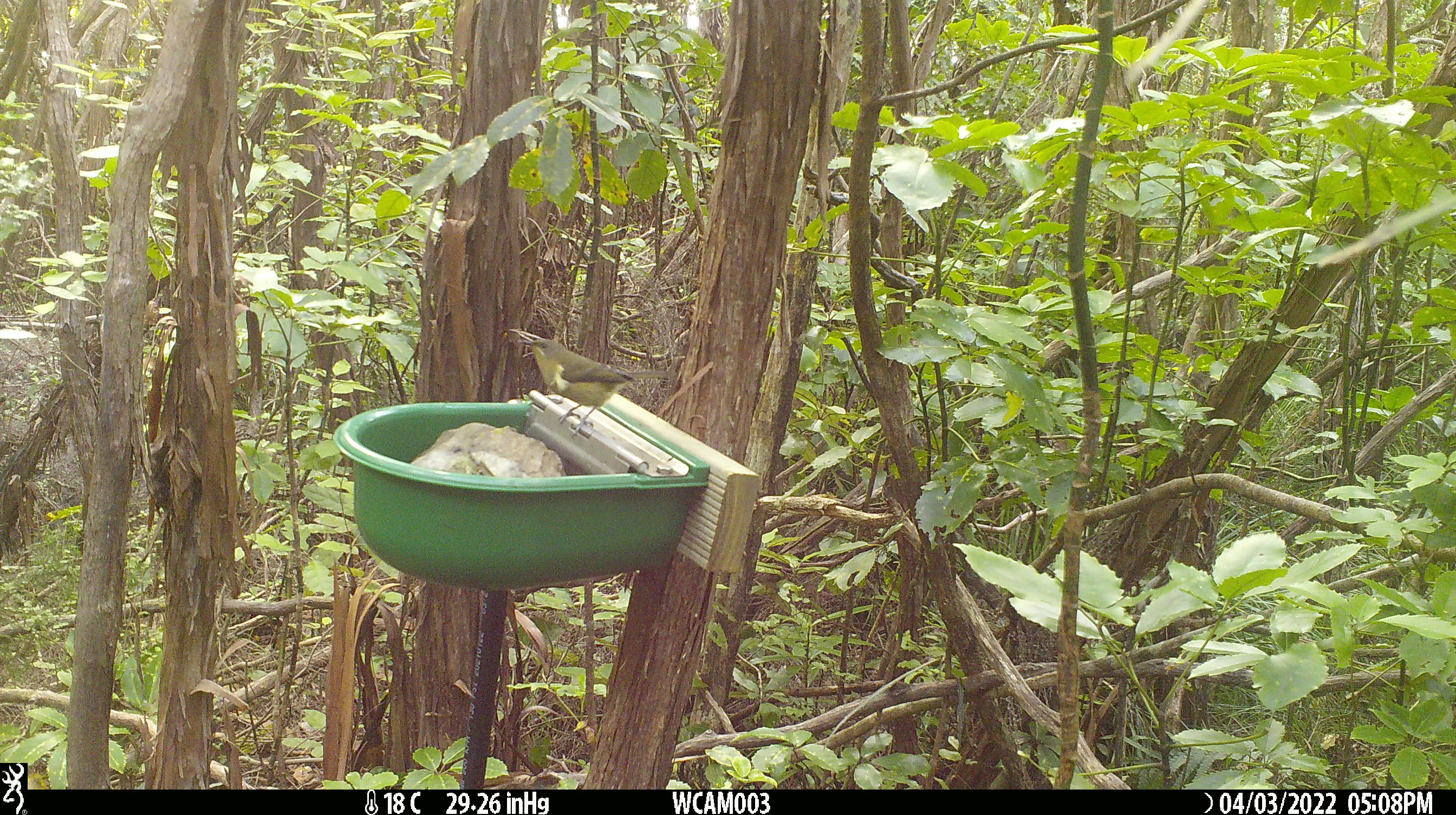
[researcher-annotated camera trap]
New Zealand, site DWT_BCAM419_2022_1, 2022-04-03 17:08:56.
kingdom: Animalia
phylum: Chordata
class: Aves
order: Passeriformes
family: Meliphagidae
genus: Anthornis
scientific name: Anthornis melanura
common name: new zealand bellbird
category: bellbird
Bellbird (new zealand bellbird) (Anthornis melanura).